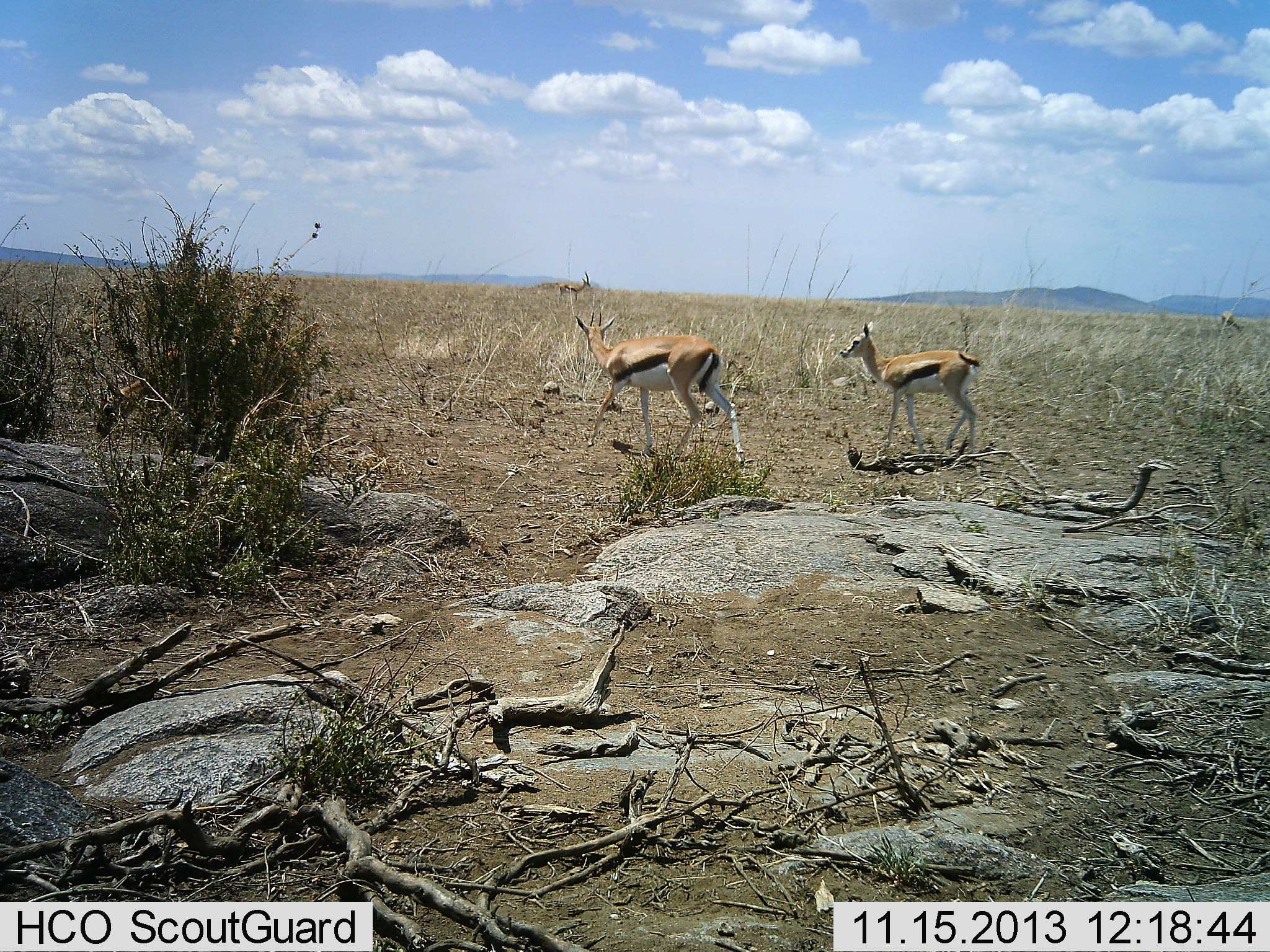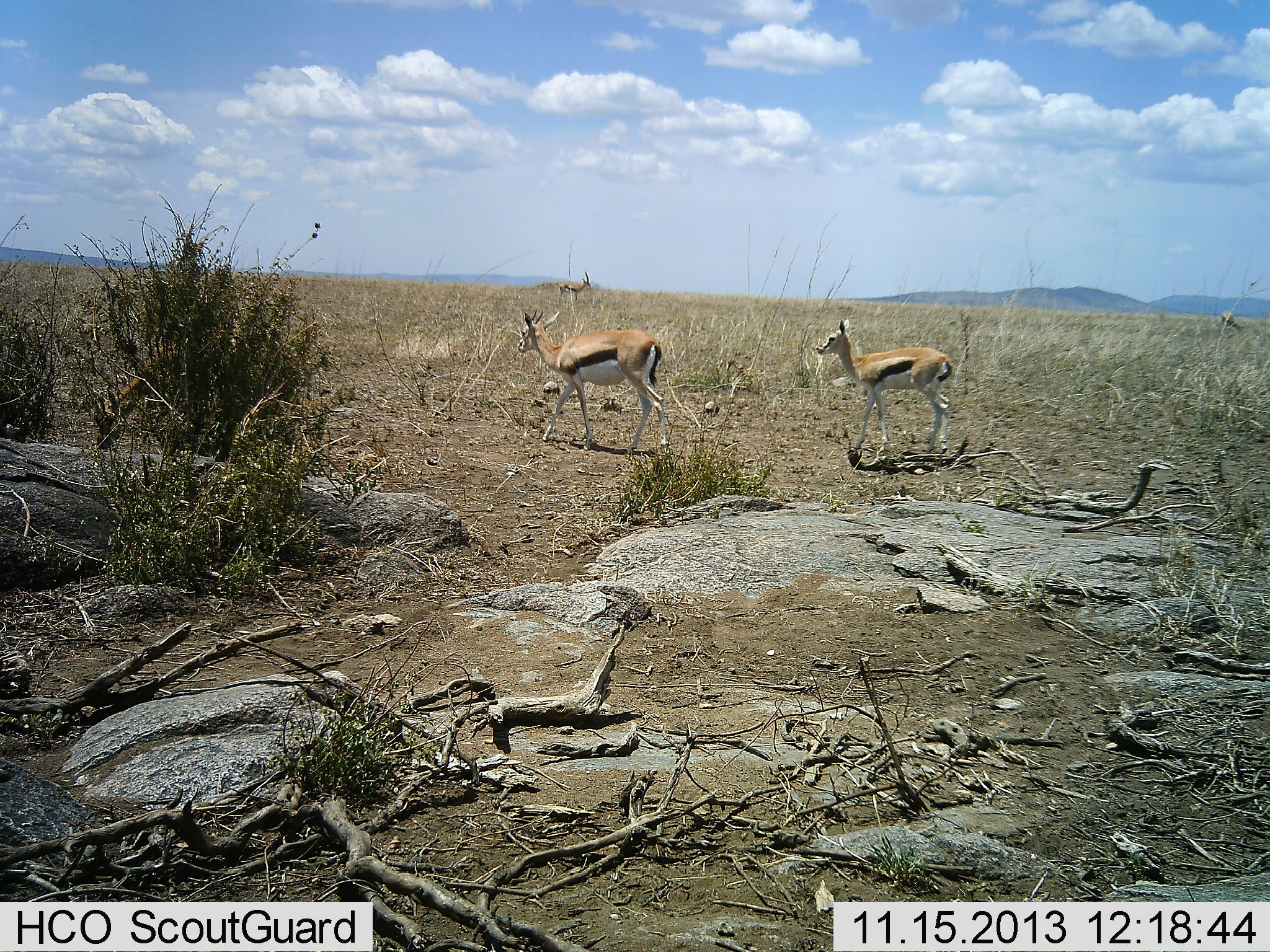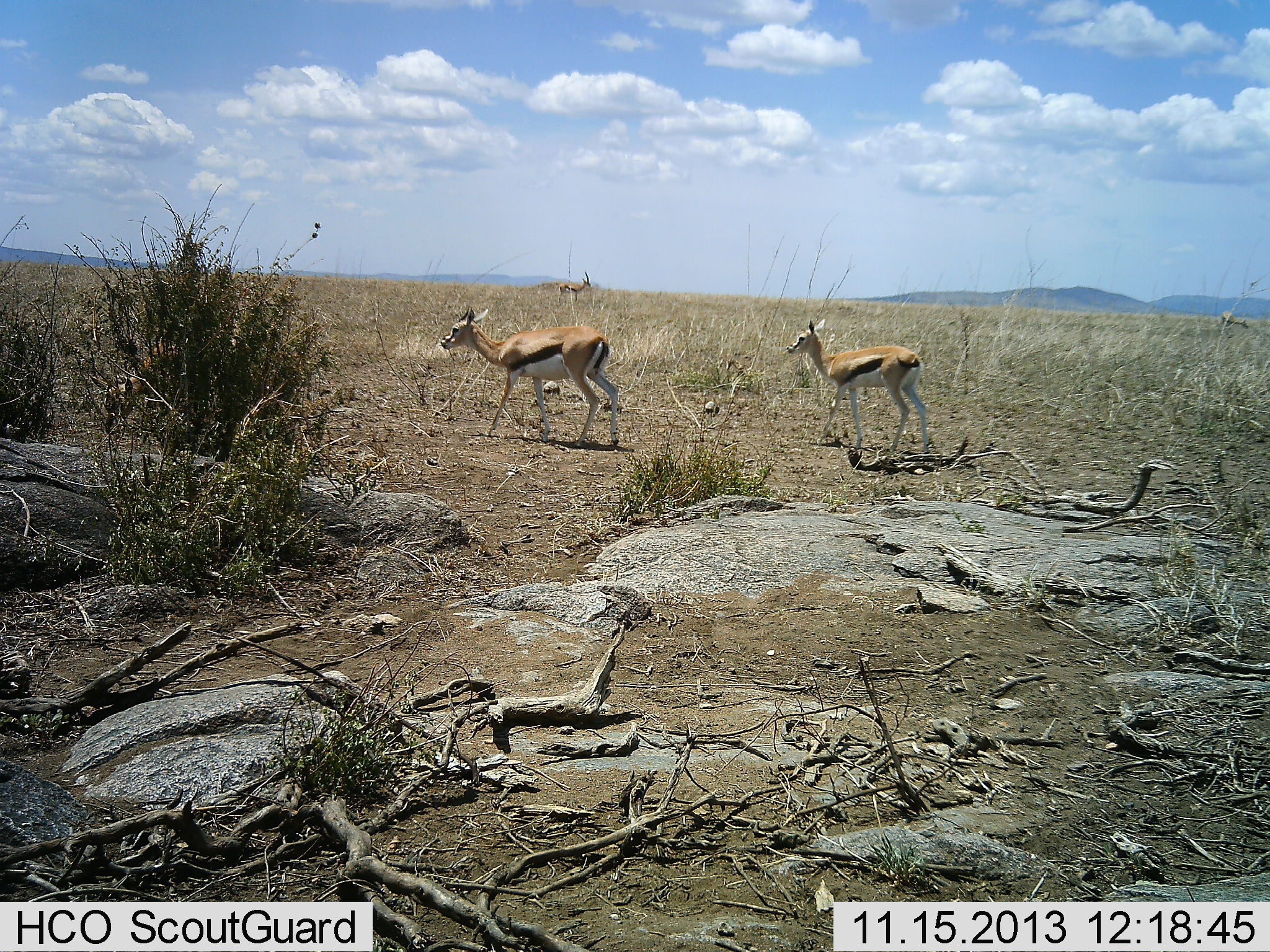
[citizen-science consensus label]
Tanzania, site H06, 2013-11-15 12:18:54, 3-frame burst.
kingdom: Animalia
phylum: Chordata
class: Mammalia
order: Artiodactyla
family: Bovidae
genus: Eudorcas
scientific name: Eudorcas thomsonii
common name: thomson's gazelle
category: gazellethomsons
Gazellethomsons (thomson's gazelle) (Eudorcas thomsonii), count 4. Behavior (volunteer vote fractions): standing 60%, resting 0%, moving 100%, interacting 0%. Young present (vote fraction): 0%. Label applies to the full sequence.